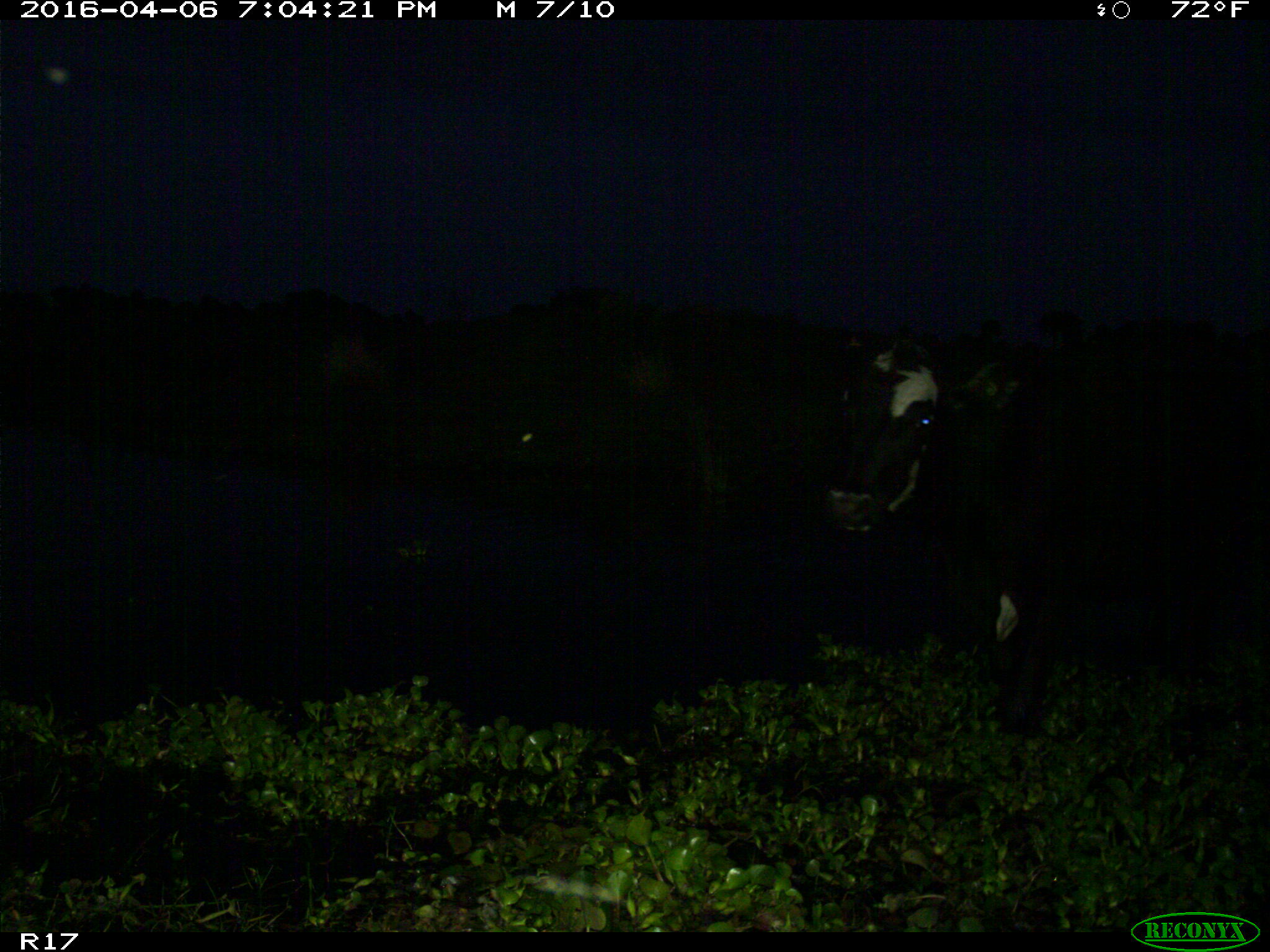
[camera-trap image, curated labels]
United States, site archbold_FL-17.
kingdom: Animalia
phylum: Chordata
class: Mammalia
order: Artiodactyla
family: Bovidae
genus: Bos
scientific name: Bos taurus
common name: domestic cow